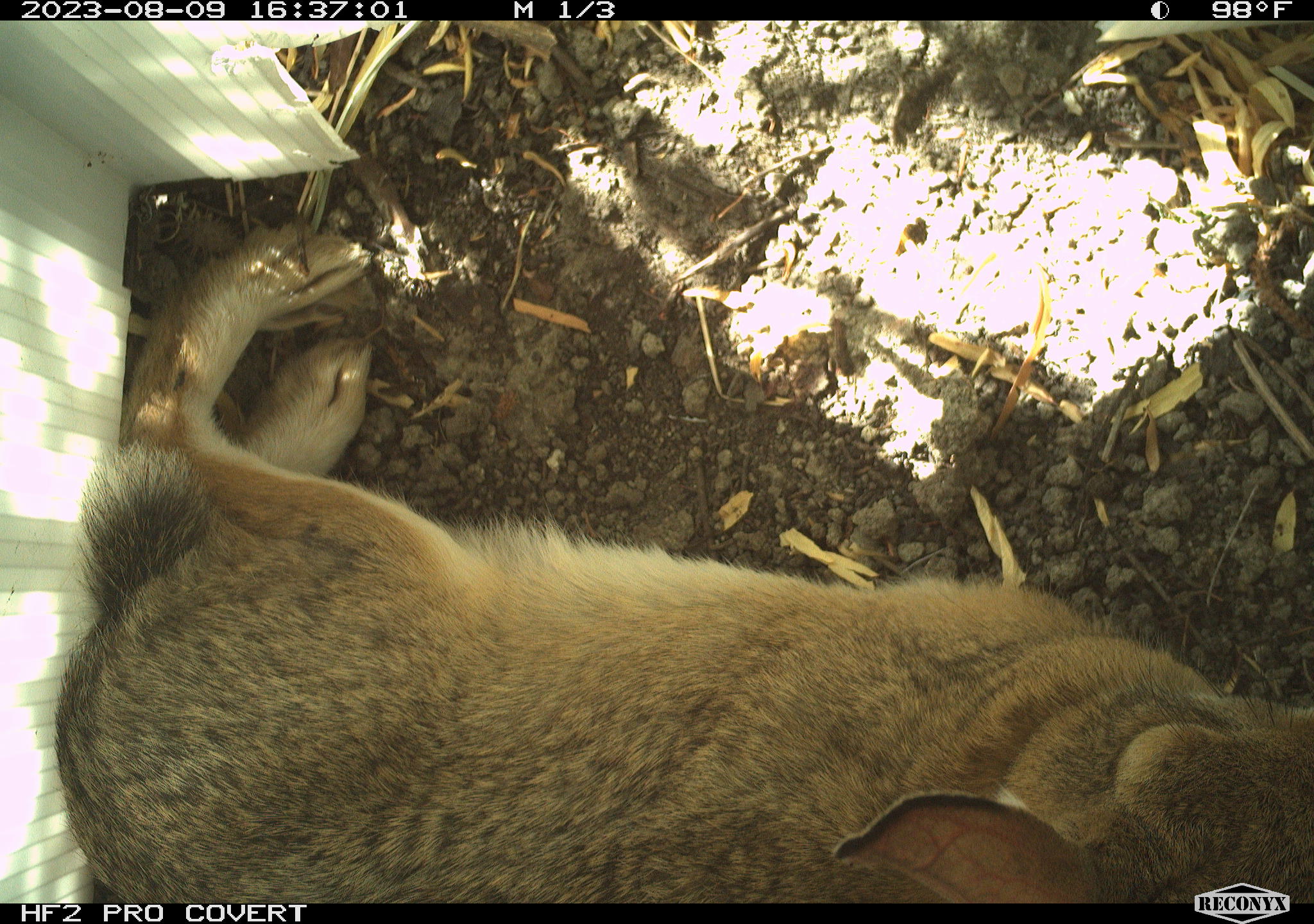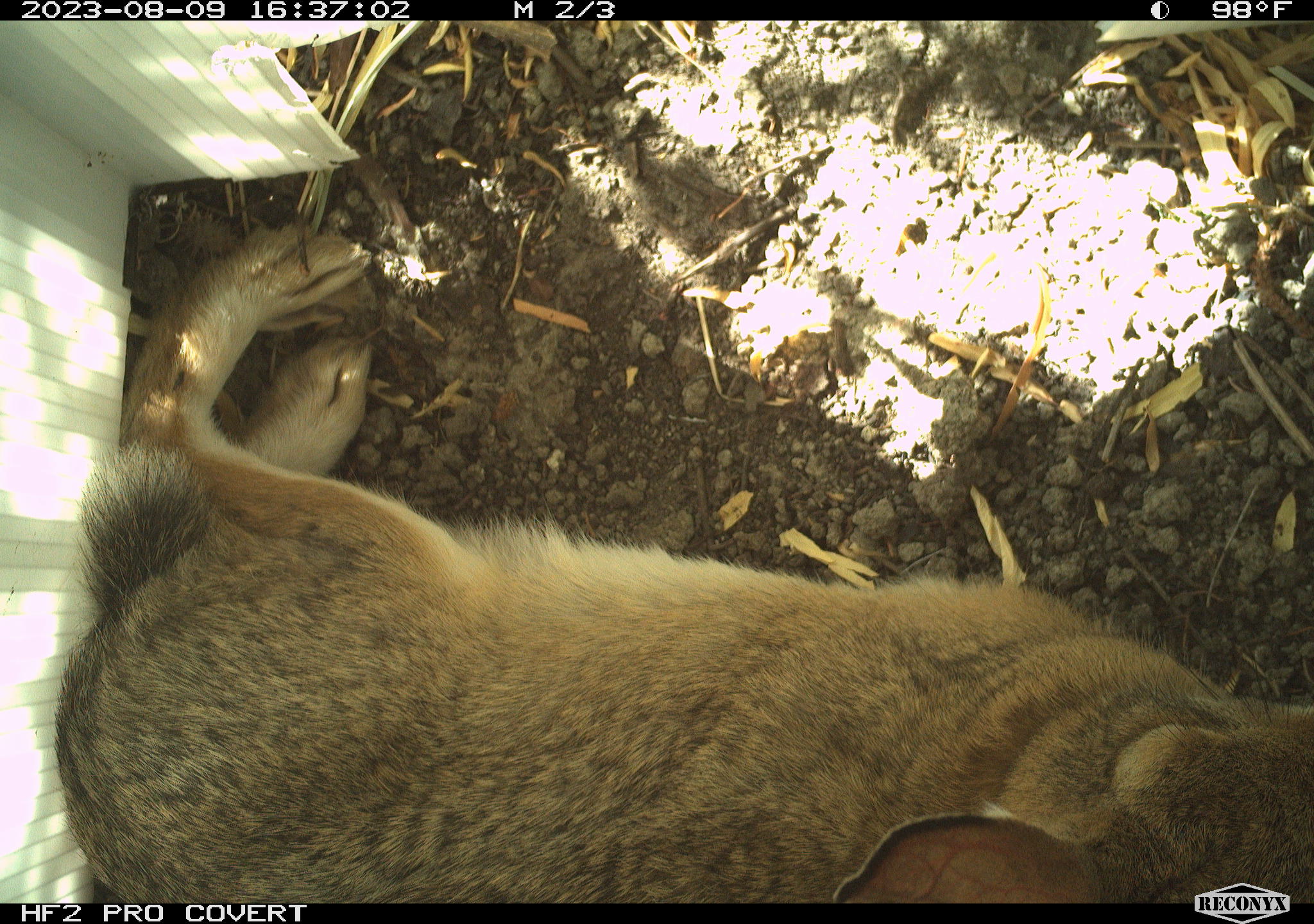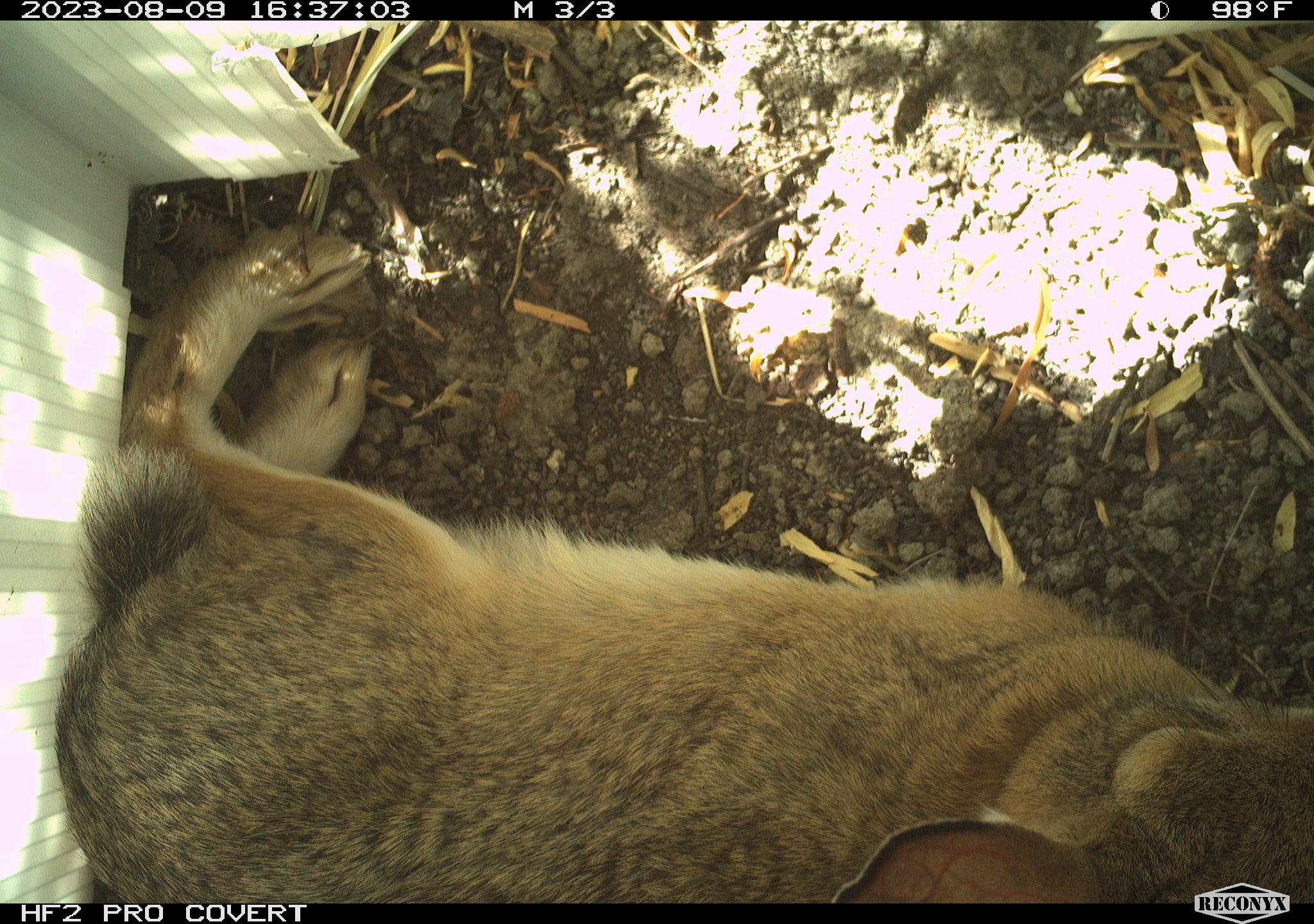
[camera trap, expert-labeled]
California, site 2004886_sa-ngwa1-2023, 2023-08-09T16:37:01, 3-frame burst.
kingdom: Animalia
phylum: Chordata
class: Mammalia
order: Lagomorpha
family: Leporidae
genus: Sylvilagus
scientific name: Sylvilagus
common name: cottontail rabbits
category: sylvilagus species